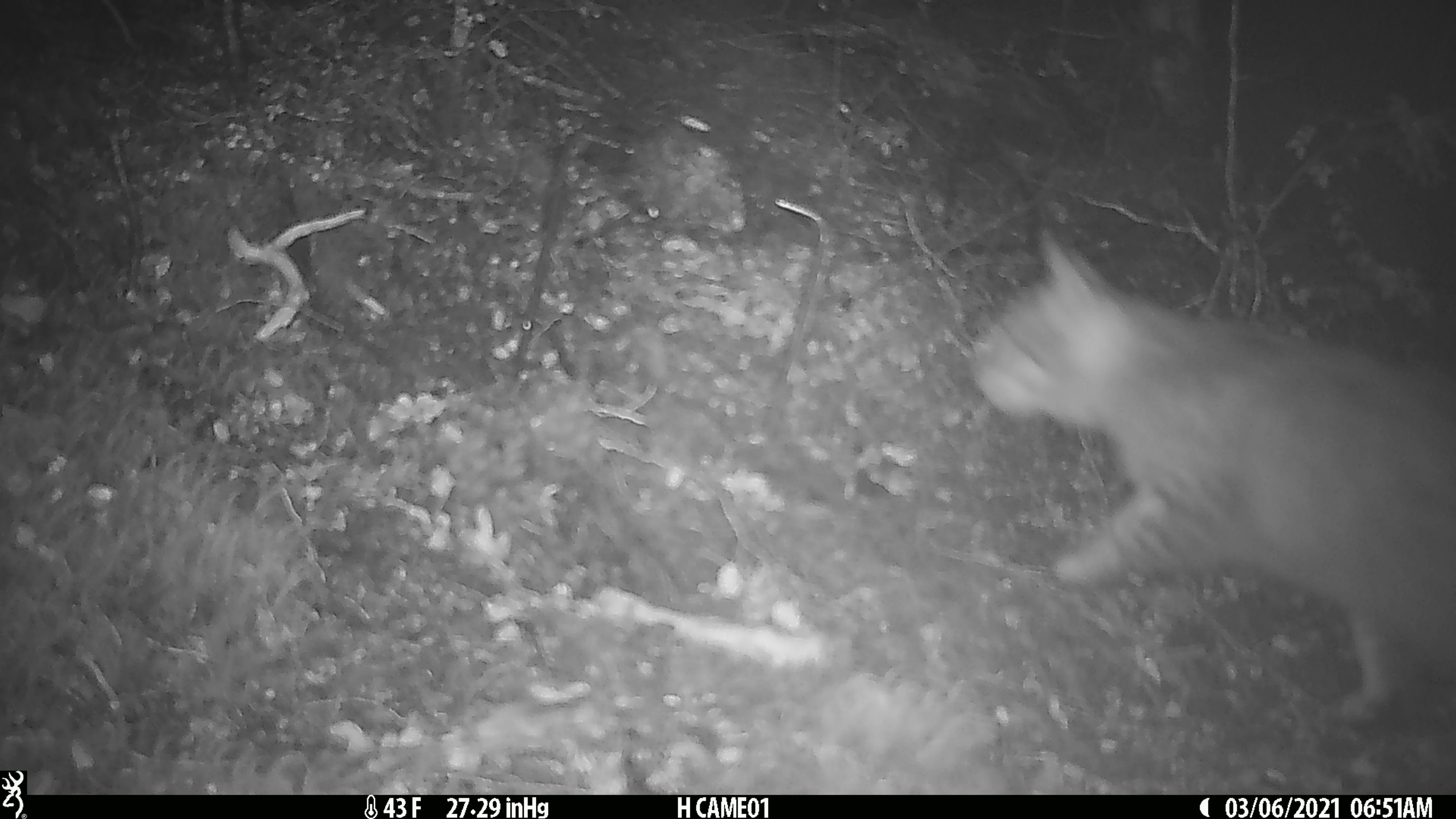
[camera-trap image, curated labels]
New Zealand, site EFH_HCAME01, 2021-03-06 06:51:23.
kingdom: Animalia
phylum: Chordata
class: Mammalia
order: Carnivora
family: Felidae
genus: Felis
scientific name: Felis catus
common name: domestic cat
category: cat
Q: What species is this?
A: Cat (domestic cat) (Felis catus).